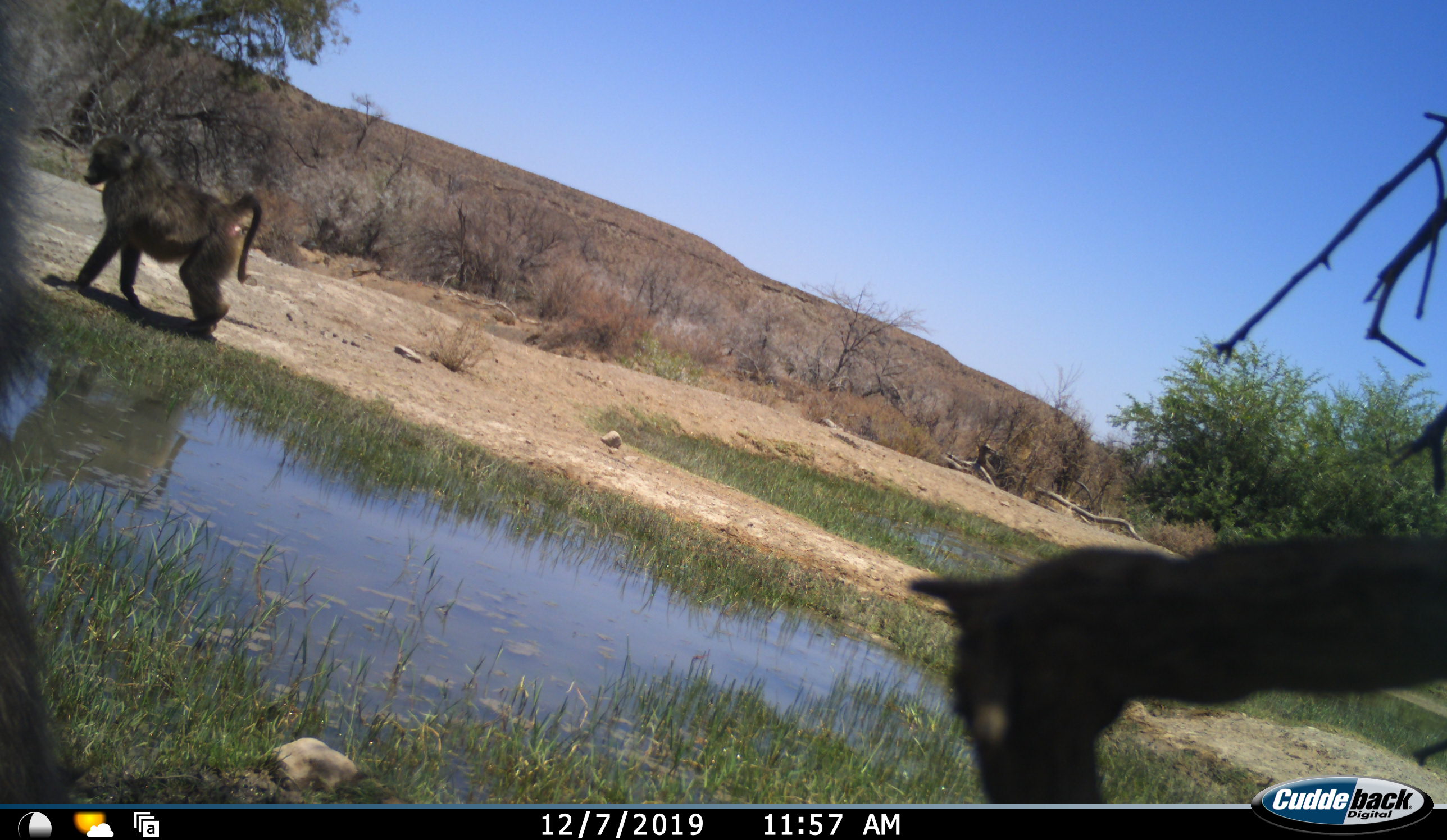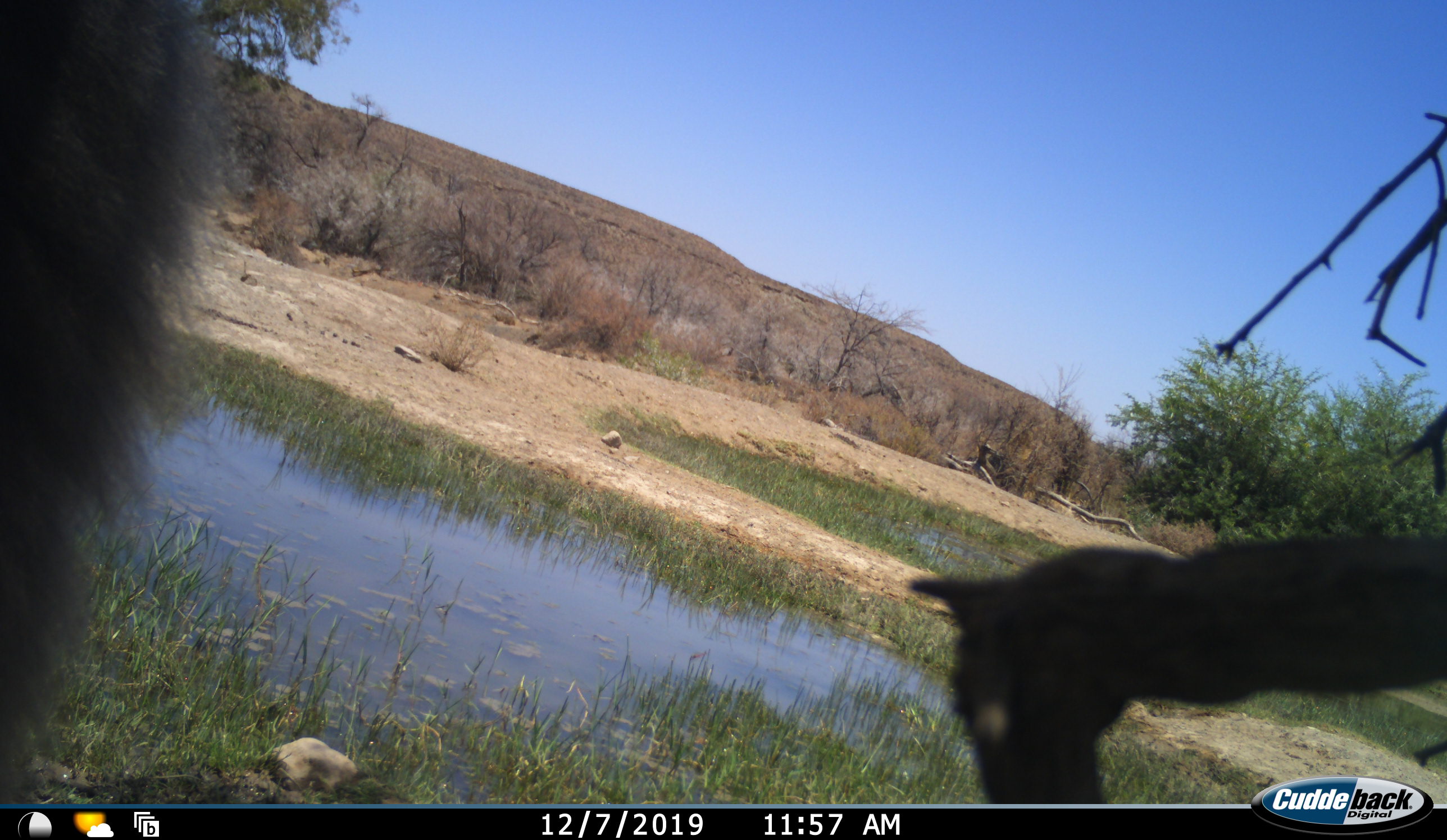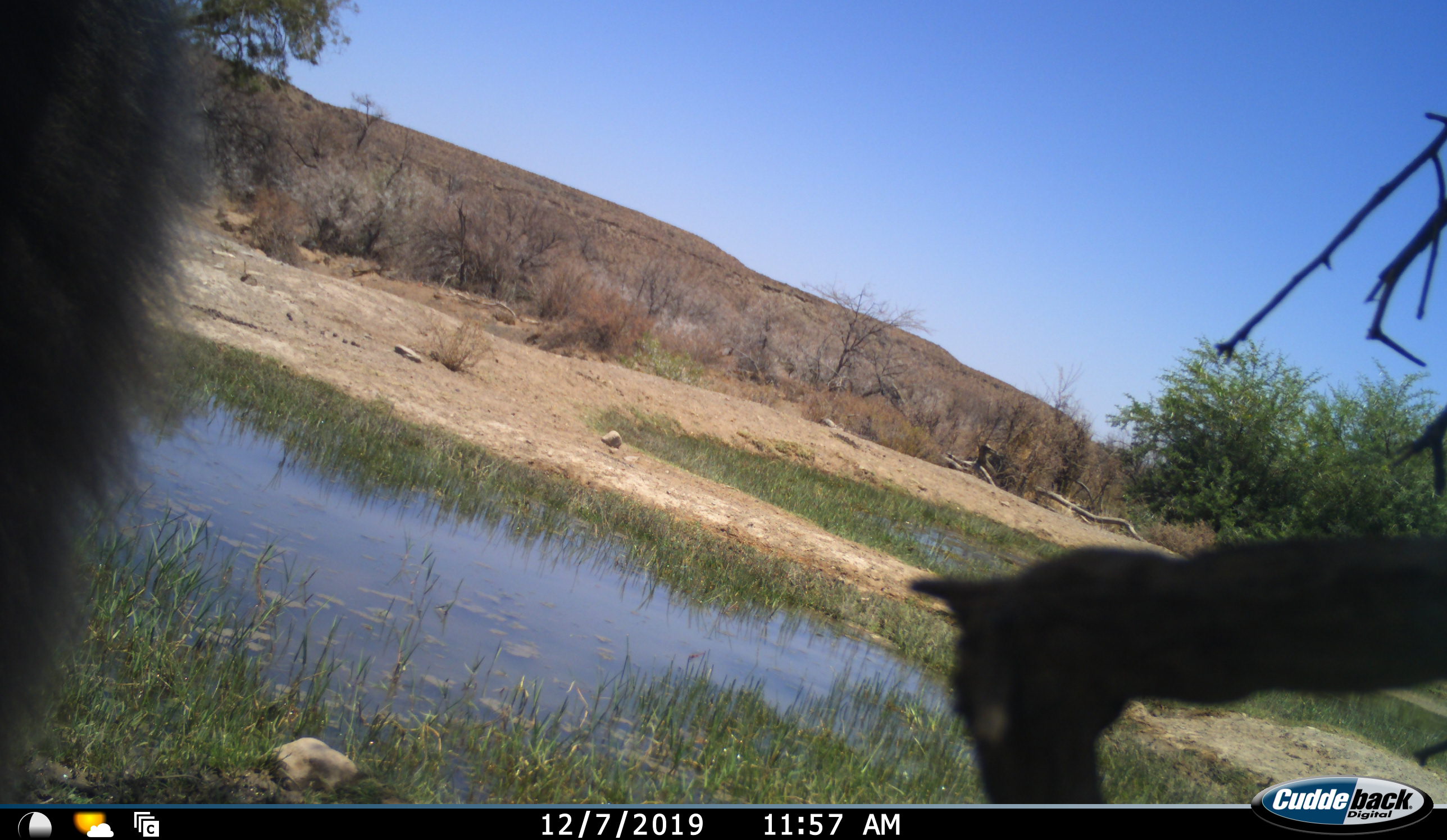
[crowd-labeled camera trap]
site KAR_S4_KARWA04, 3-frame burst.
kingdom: Animalia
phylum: Chordata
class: Mammalia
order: Primates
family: Cercopithecidae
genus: Papio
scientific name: Papio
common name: baboon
Baboon (Papio), count 2. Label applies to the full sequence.